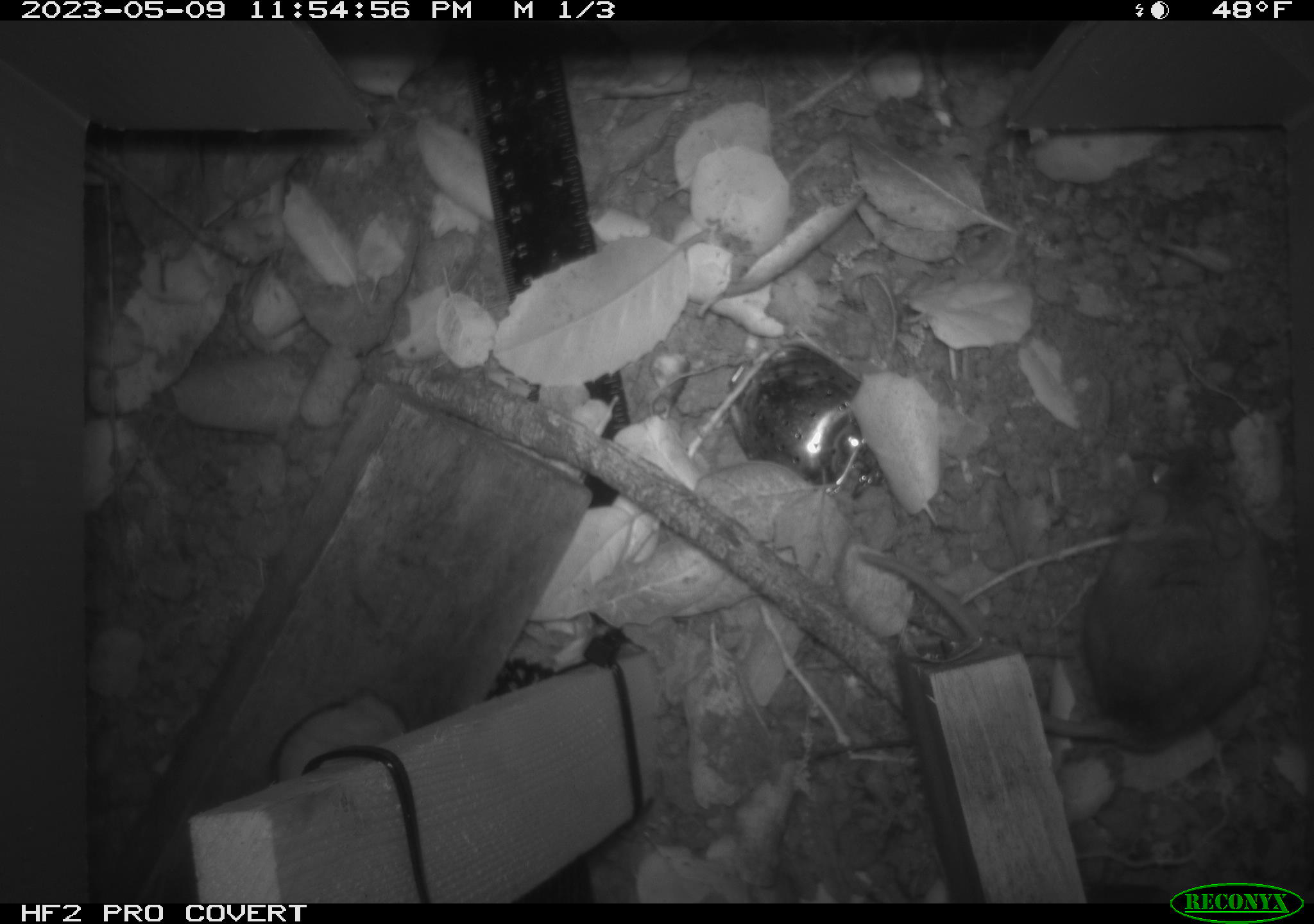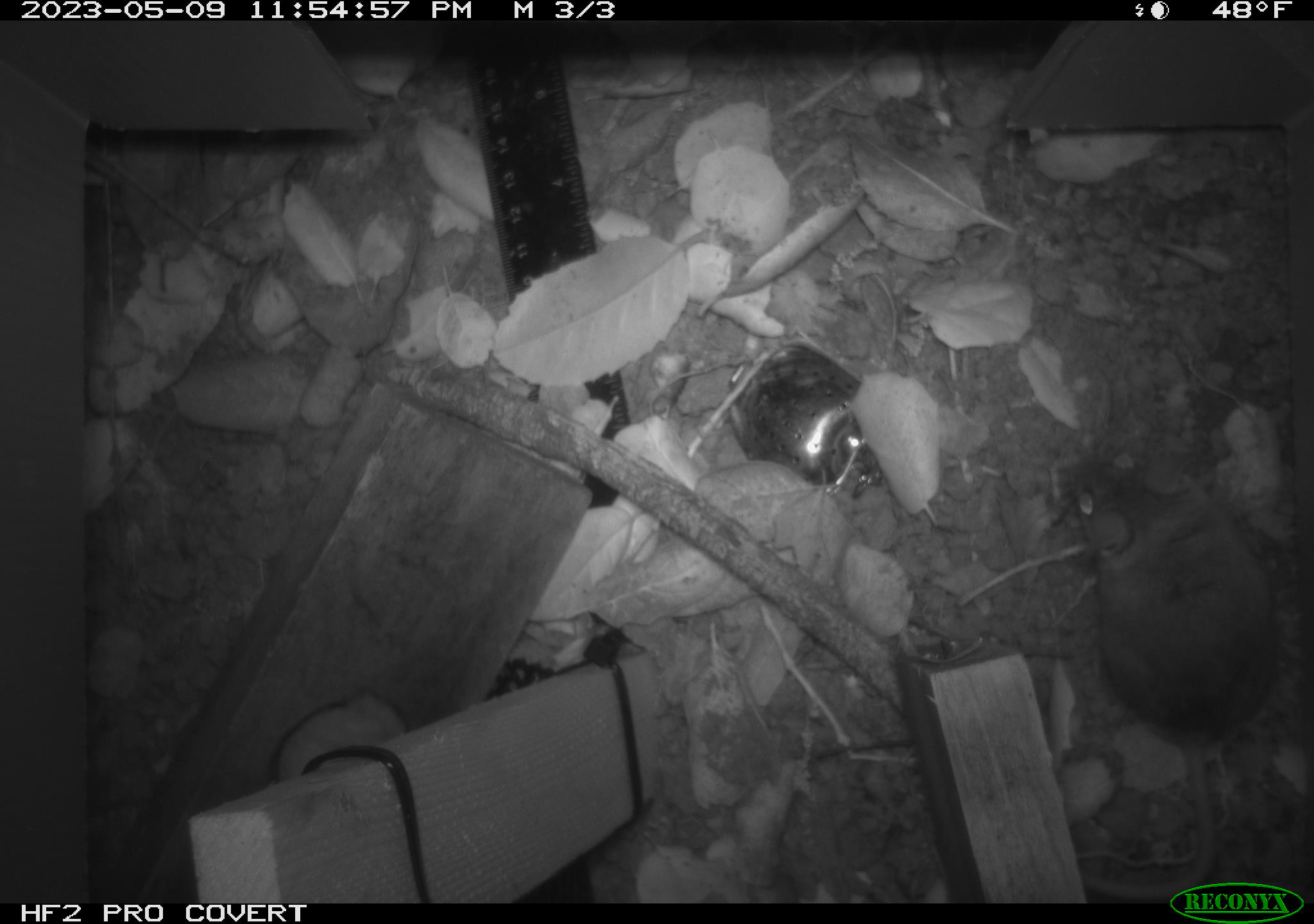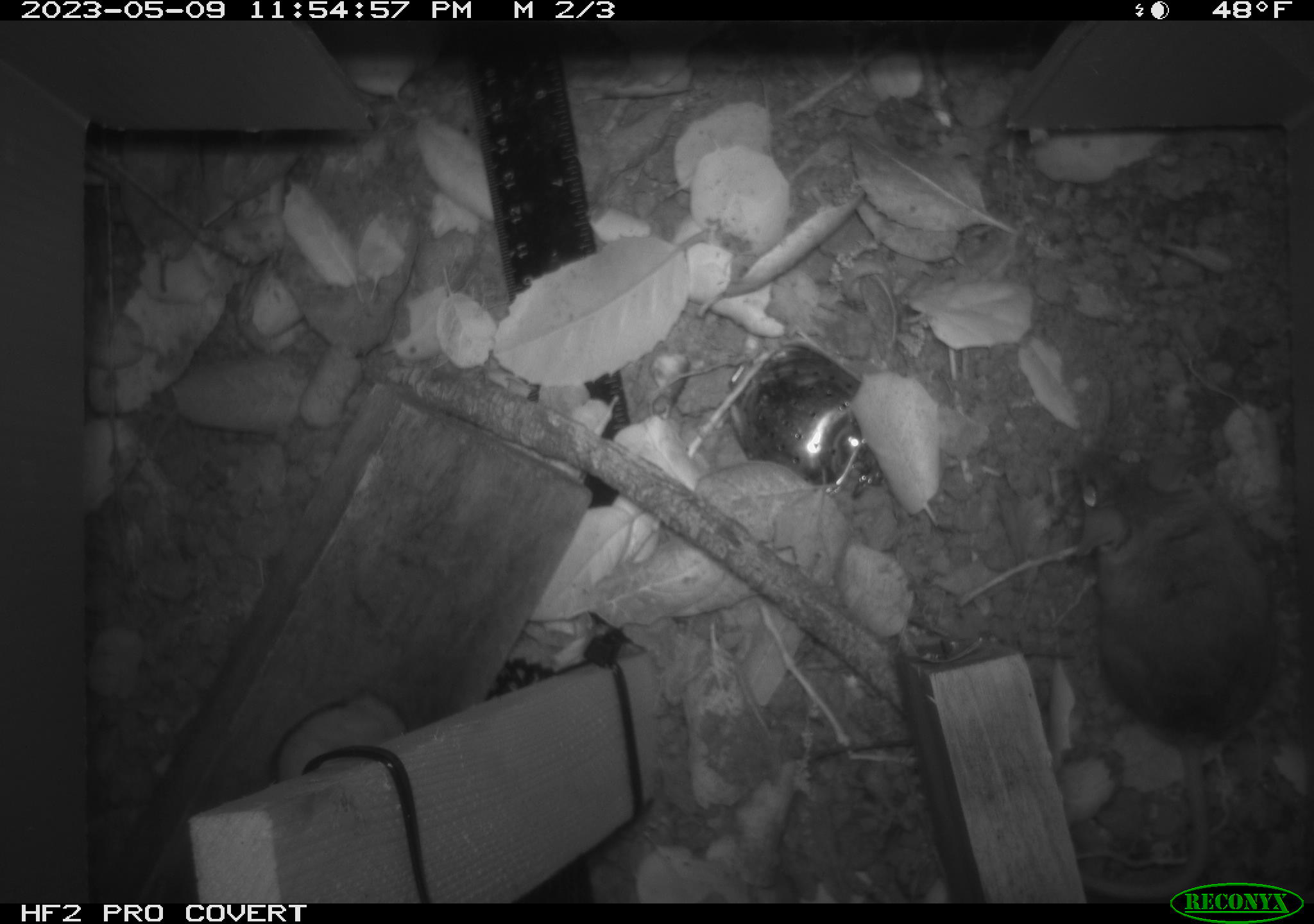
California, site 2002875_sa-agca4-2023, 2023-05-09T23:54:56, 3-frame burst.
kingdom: Animalia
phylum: Chordata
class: Mammalia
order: Rodentia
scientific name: Rodentia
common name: mouse species